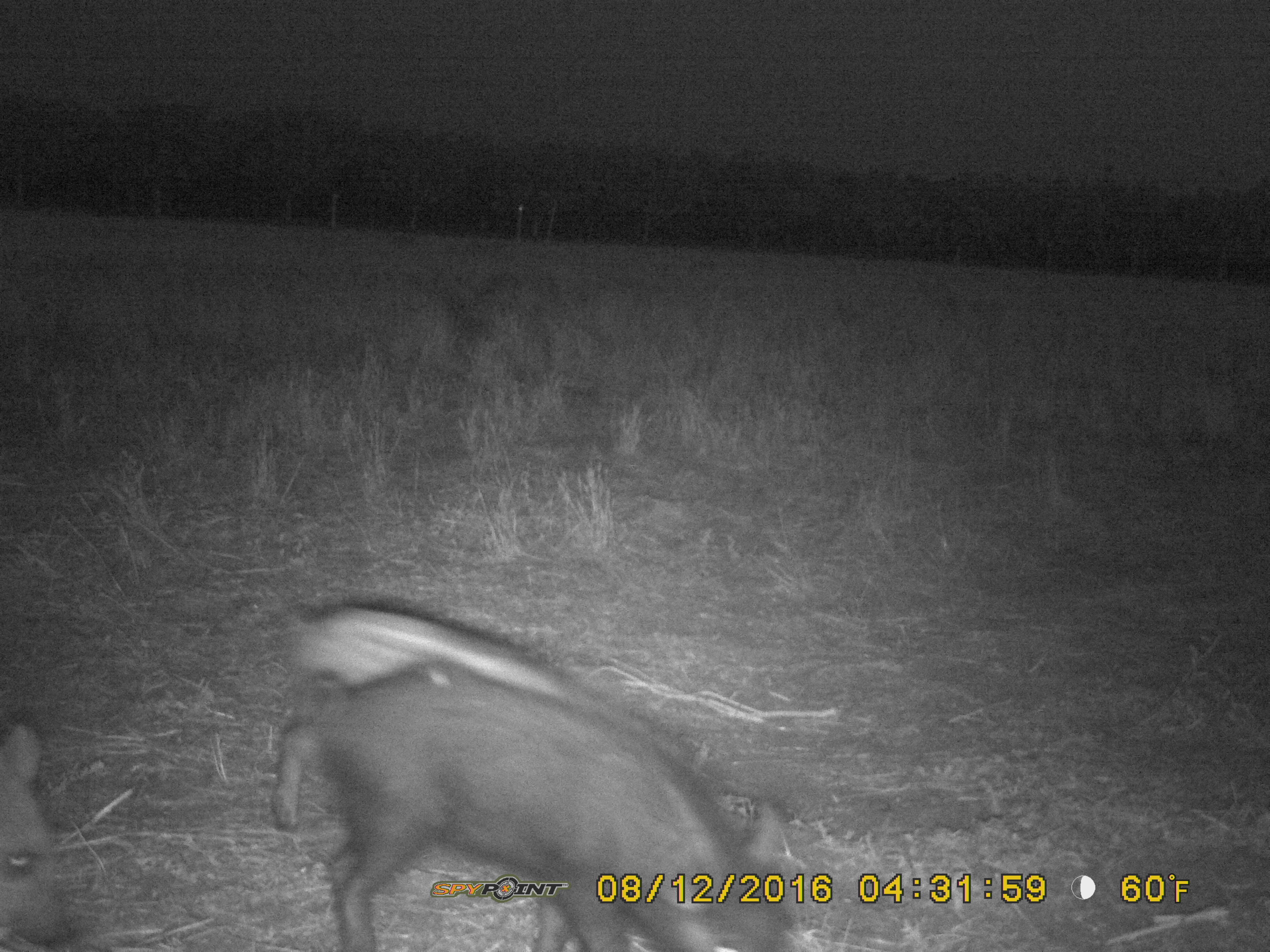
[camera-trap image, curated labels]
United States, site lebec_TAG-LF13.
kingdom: Animalia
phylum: Chordata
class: Mammalia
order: Artiodactyla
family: Suidae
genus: Sus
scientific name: Sus scrofa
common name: wild boar